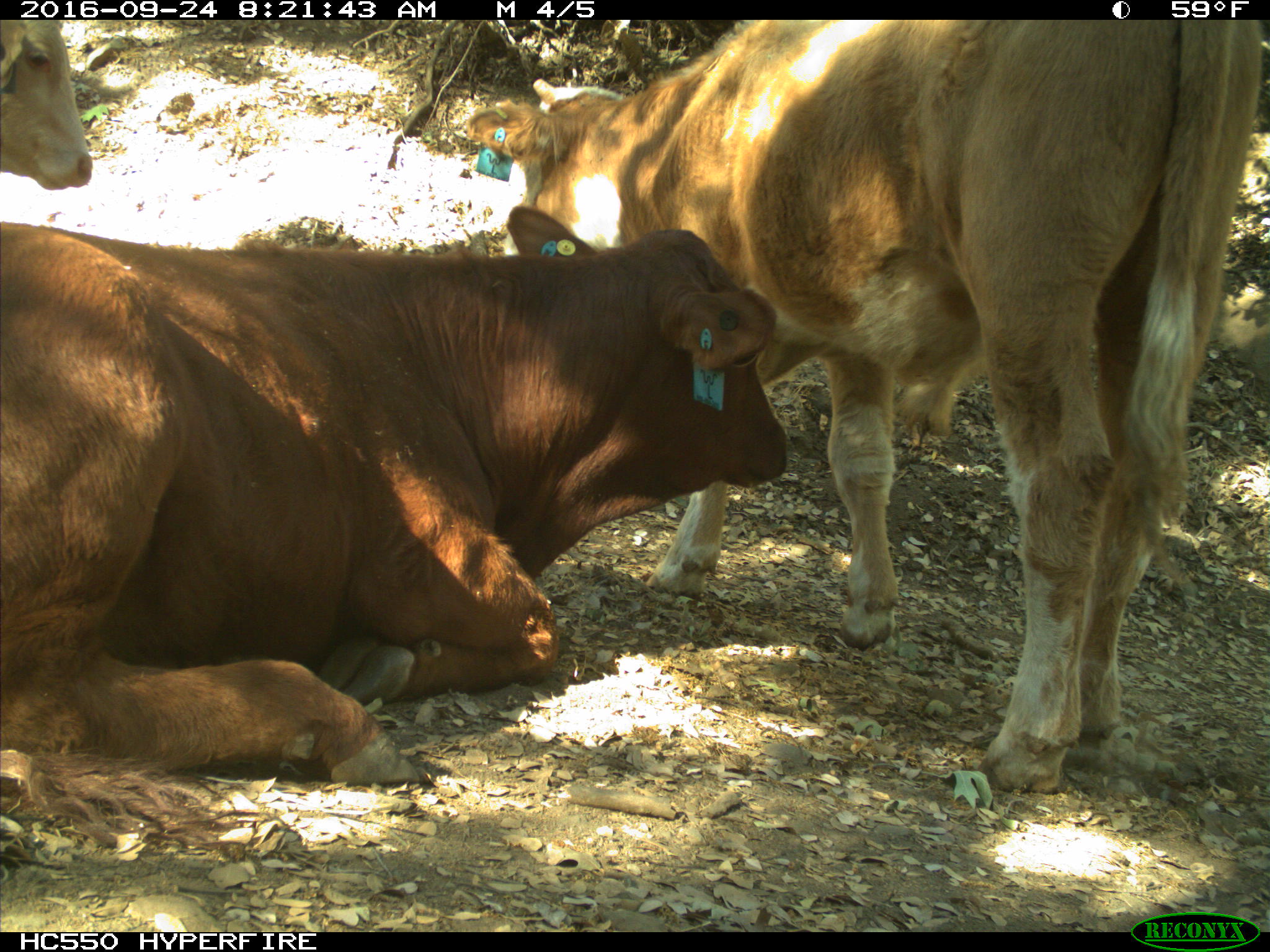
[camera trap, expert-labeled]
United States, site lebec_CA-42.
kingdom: Animalia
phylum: Chordata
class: Mammalia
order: Artiodactyla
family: Bovidae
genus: Bos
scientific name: Bos taurus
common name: domestic cow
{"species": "Bos taurus (domestic cow)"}